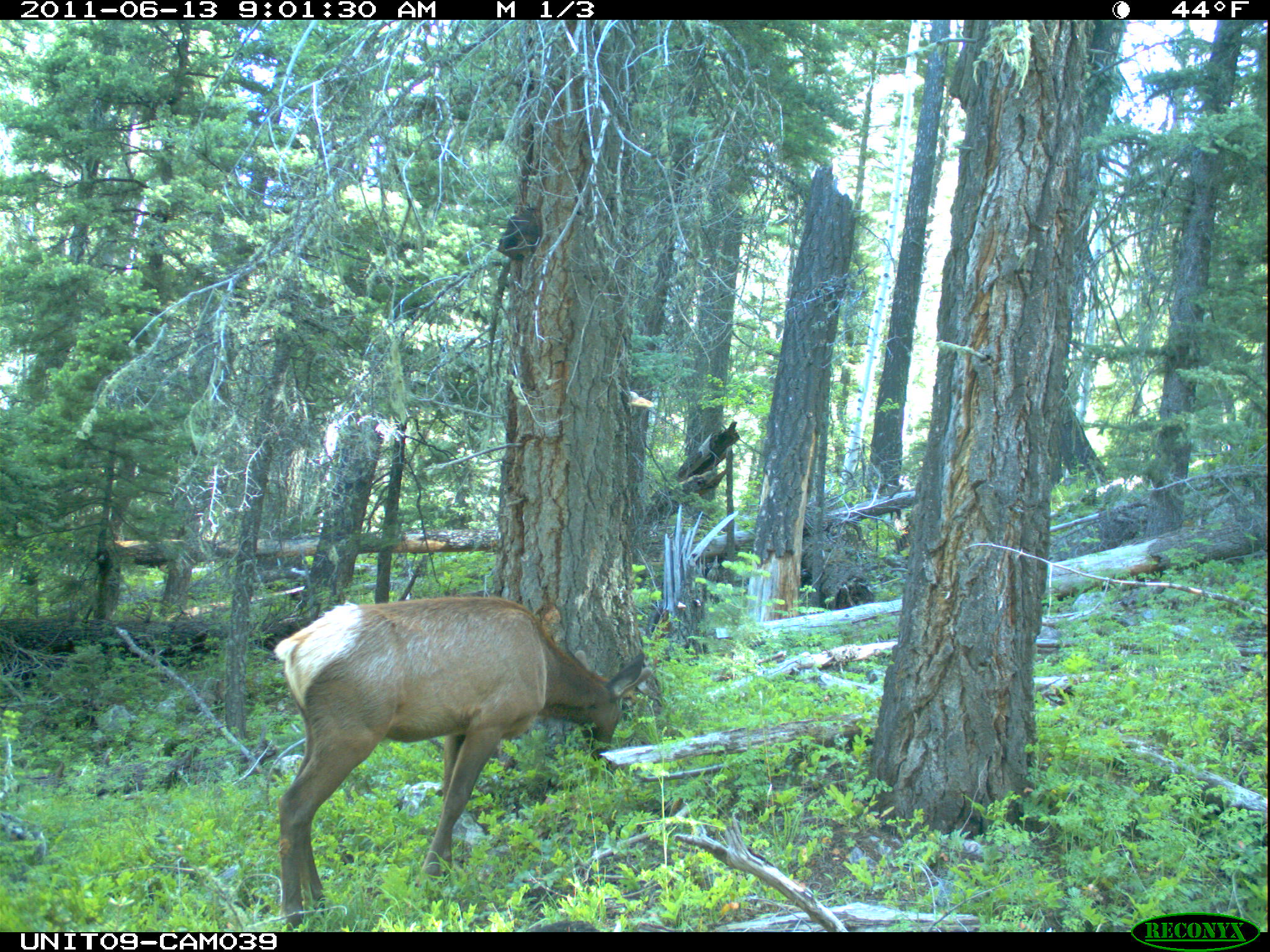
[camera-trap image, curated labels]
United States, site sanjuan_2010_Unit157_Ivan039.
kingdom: Animalia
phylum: Chordata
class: Mammalia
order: Artiodactyla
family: Cervidae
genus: Cervus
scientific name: Cervus elaphus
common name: red deer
Cervus elaphus (red deer).